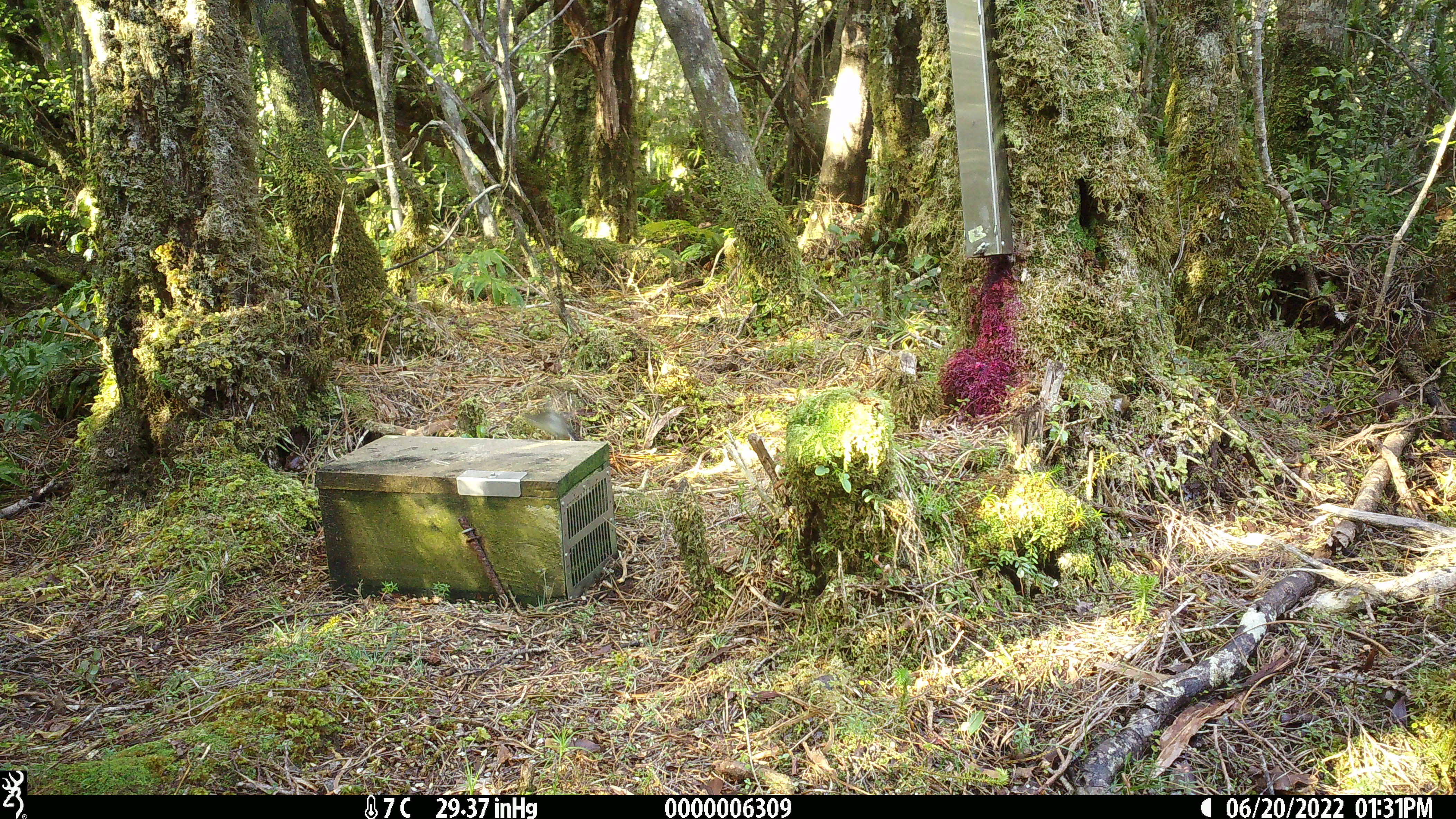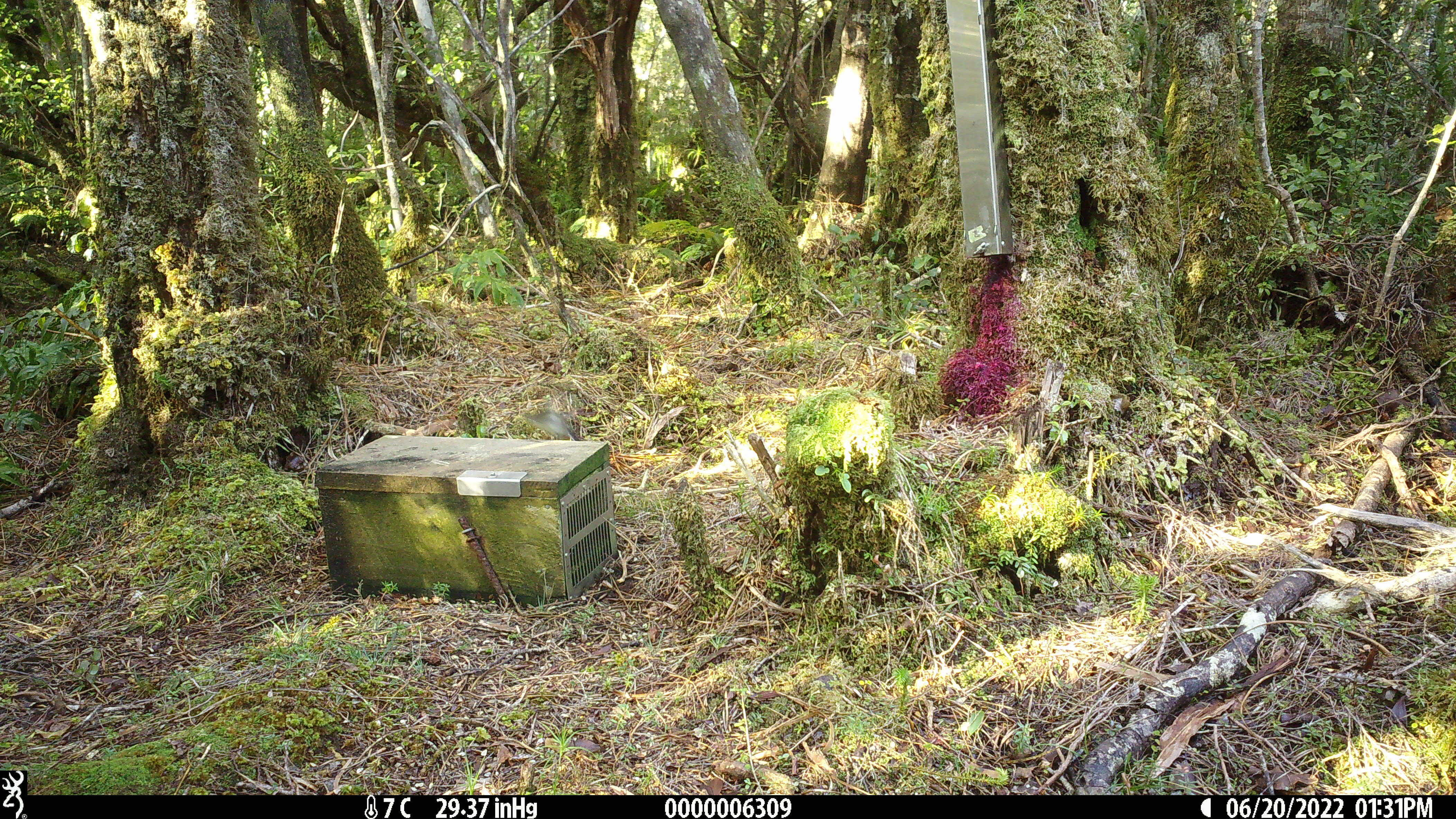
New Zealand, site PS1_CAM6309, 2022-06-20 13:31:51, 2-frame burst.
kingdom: Animalia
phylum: Chordata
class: Aves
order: Passeriformes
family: Petroicidae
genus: Petroica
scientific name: Petroica macrocephala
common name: tomtit